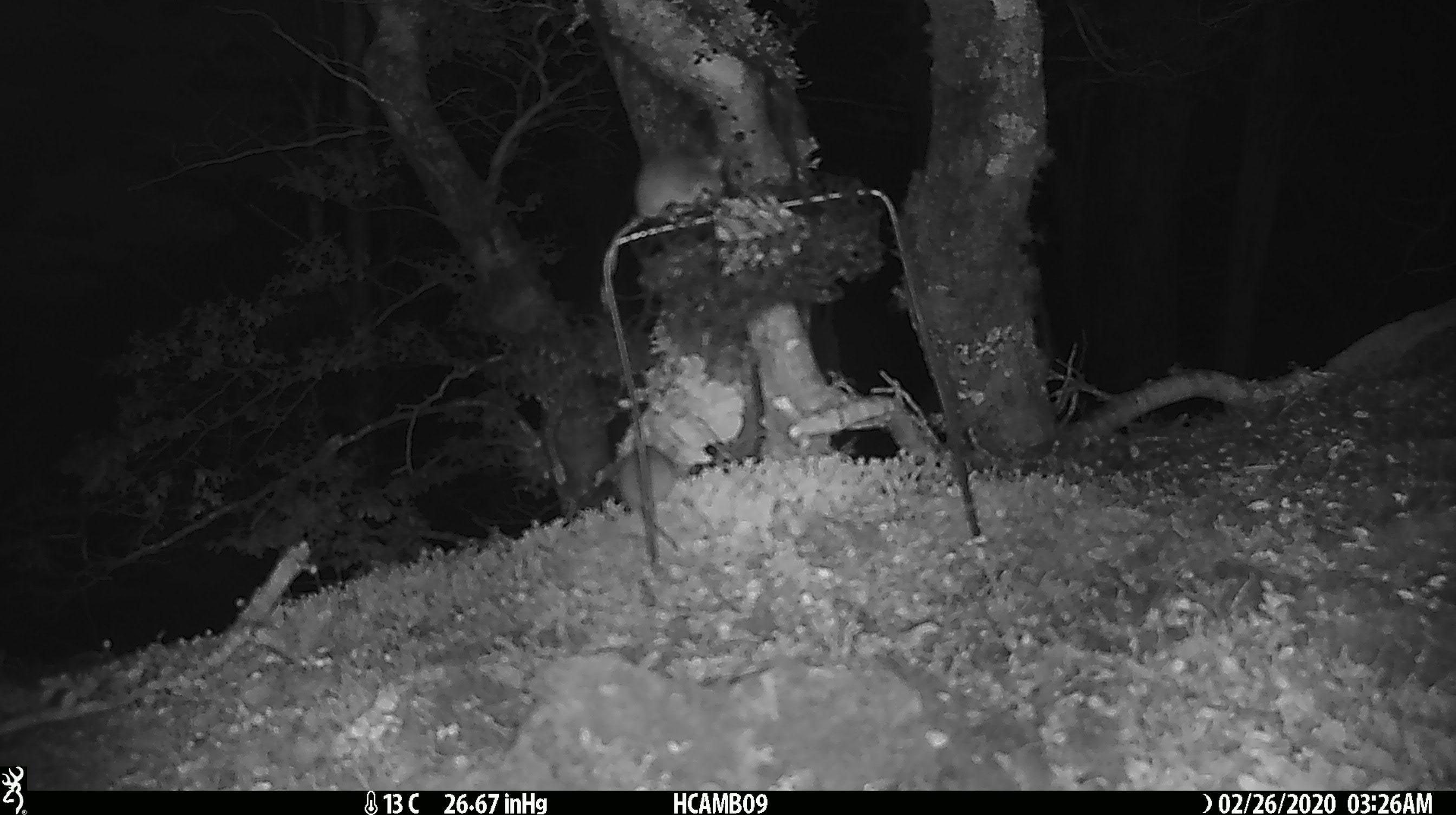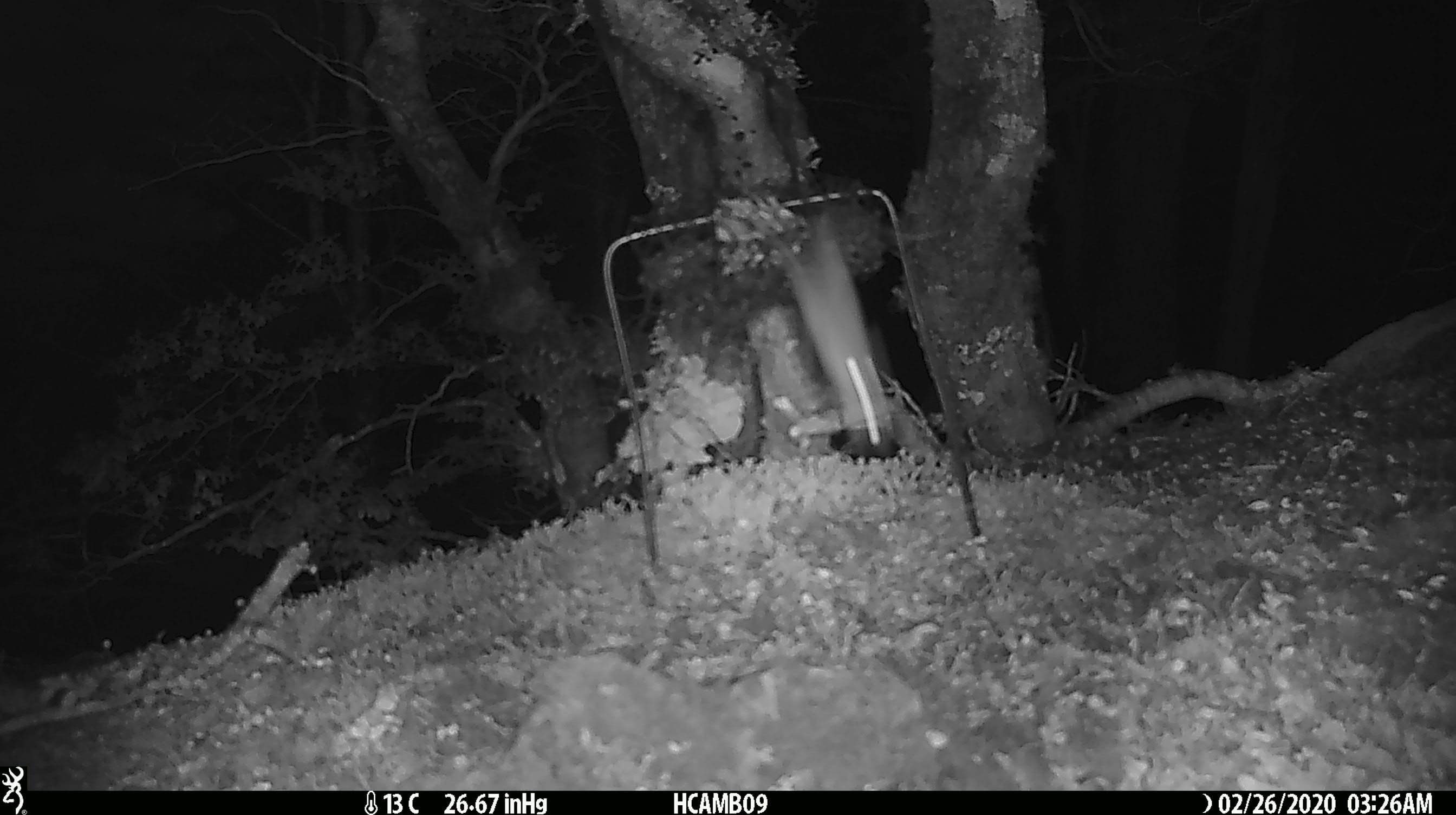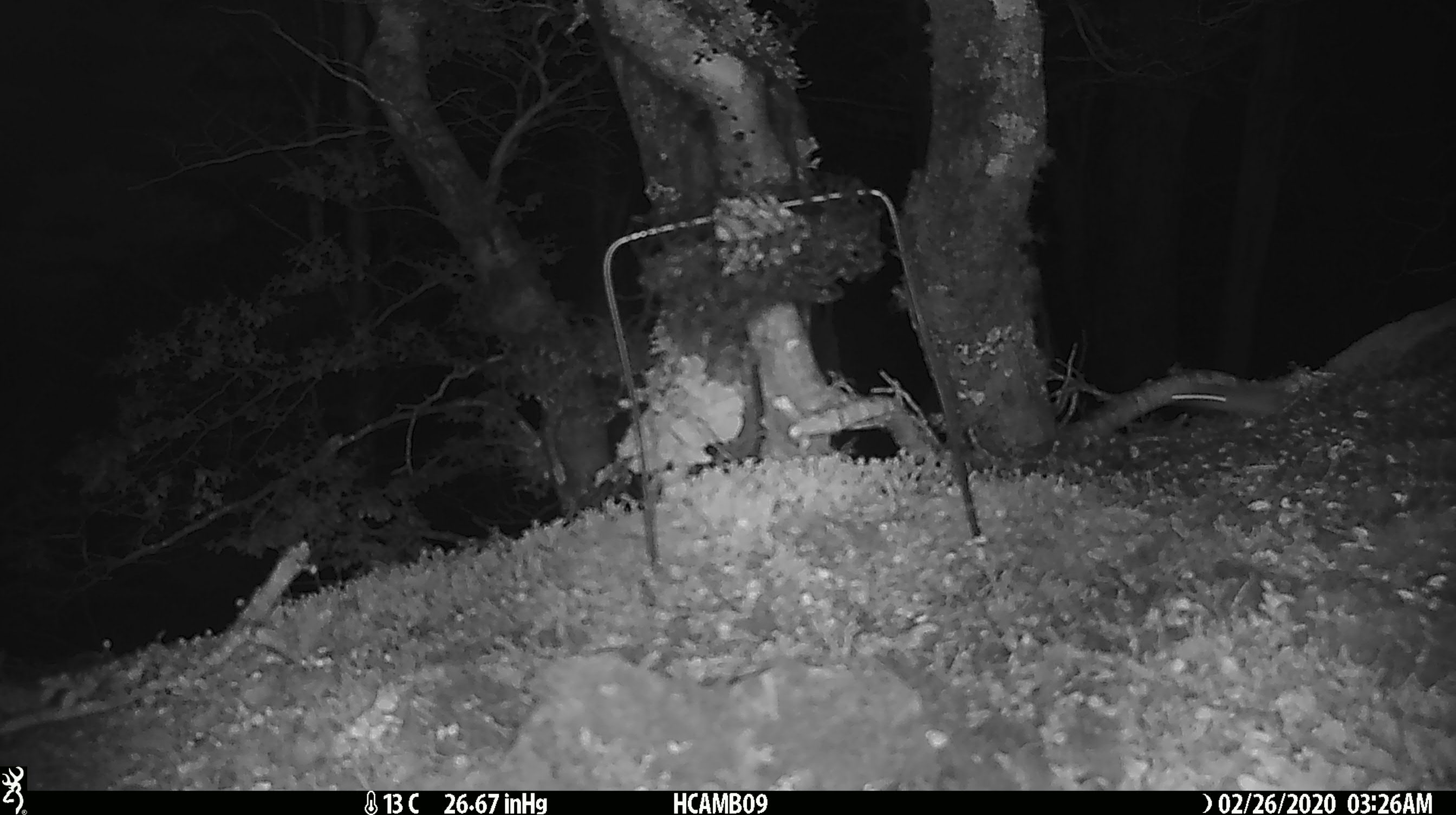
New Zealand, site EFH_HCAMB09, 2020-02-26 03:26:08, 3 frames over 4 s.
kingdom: Animalia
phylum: Chordata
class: Mammalia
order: Rodentia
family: Muridae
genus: Mus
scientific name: Mus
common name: mouse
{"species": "mouse (Mus)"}